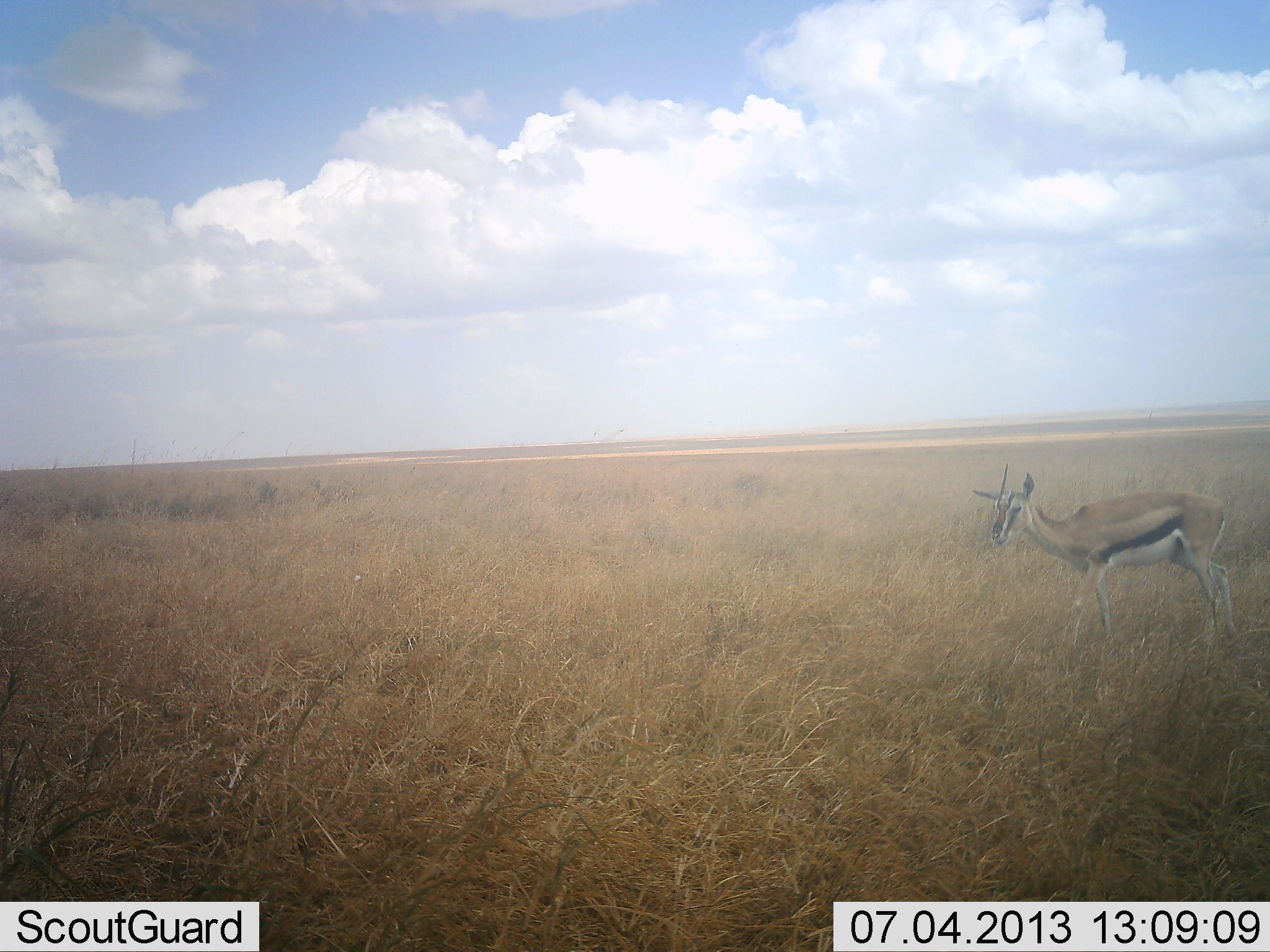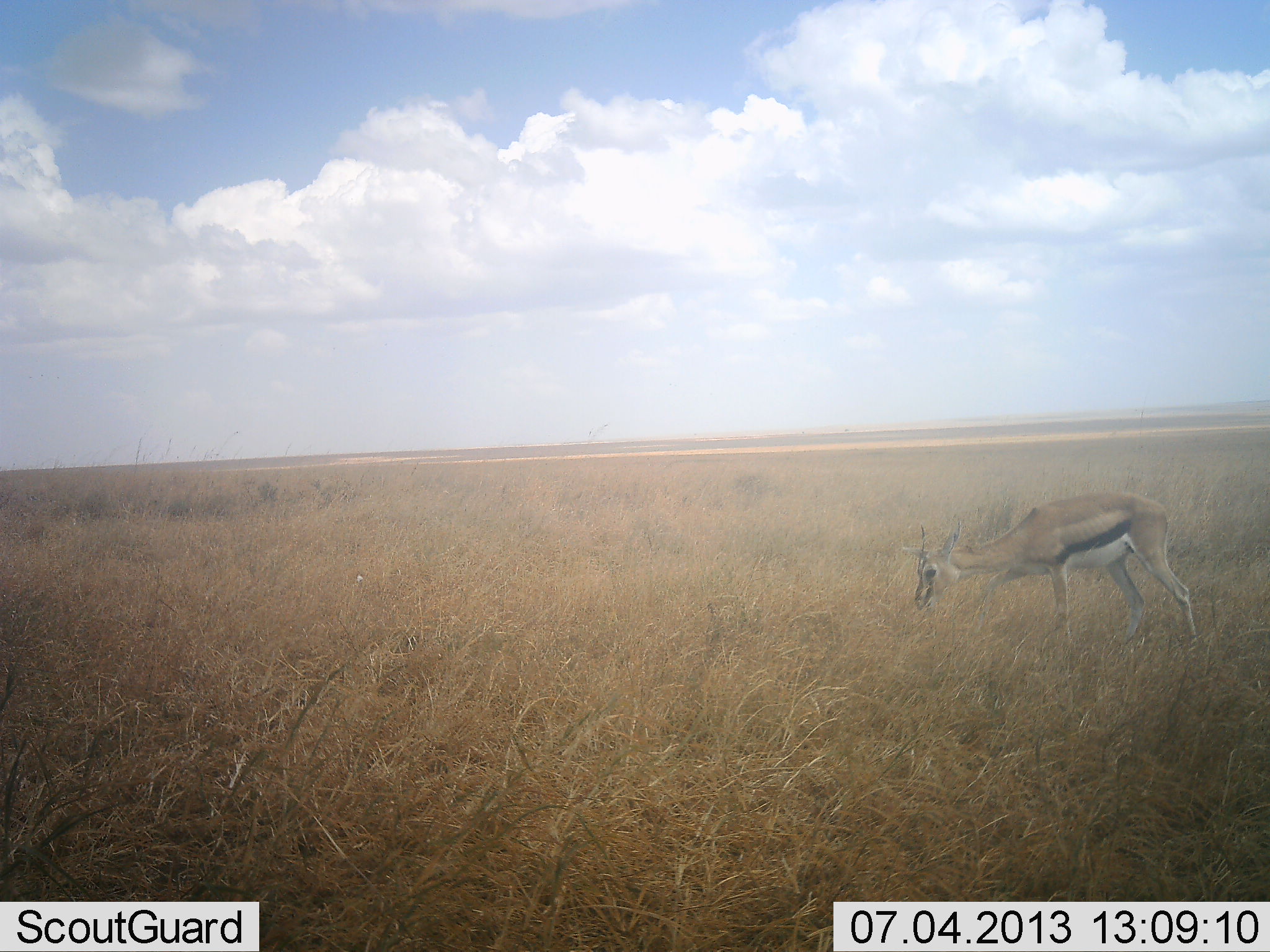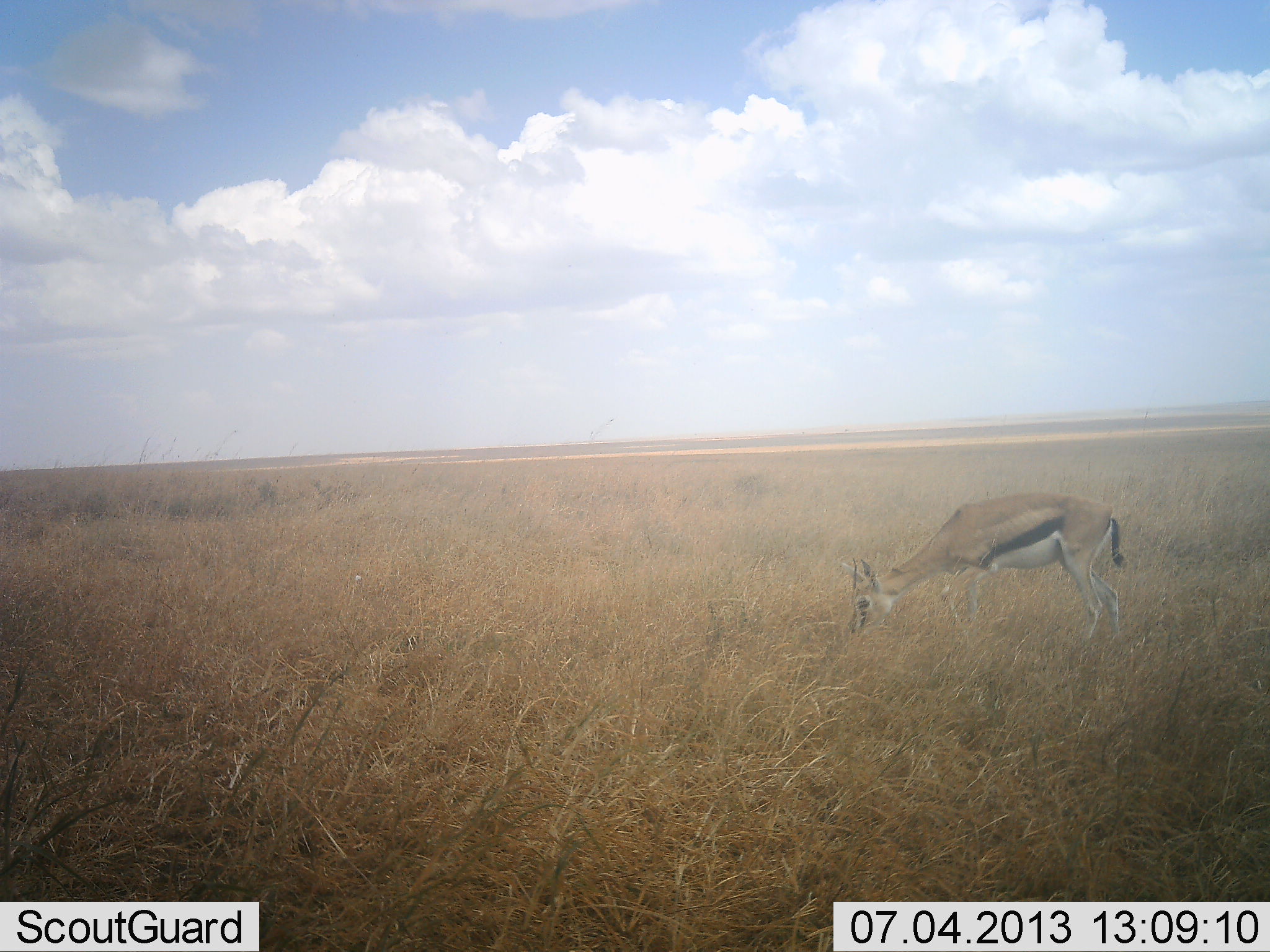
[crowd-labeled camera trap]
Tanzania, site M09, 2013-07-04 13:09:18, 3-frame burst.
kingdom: Animalia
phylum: Chordata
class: Mammalia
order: Artiodactyla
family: Bovidae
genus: Eudorcas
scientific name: Eudorcas thomsonii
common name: thomson's gazelle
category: gazellethomsons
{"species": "gazellethomsons (thomson's gazelle) (Eudorcas thomsonii)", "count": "1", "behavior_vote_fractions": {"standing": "19%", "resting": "0%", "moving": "39%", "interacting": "0%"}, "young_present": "3%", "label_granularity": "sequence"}